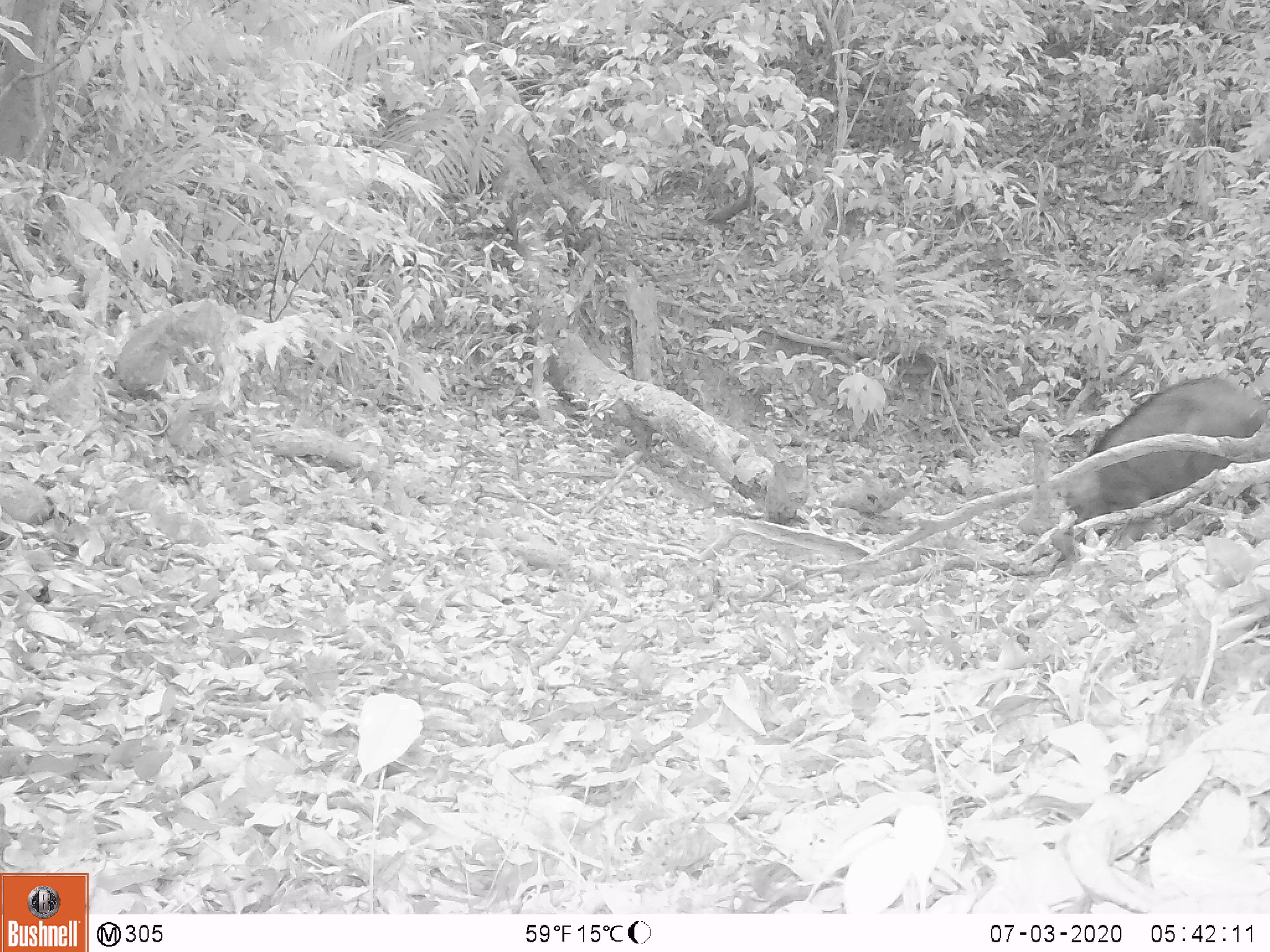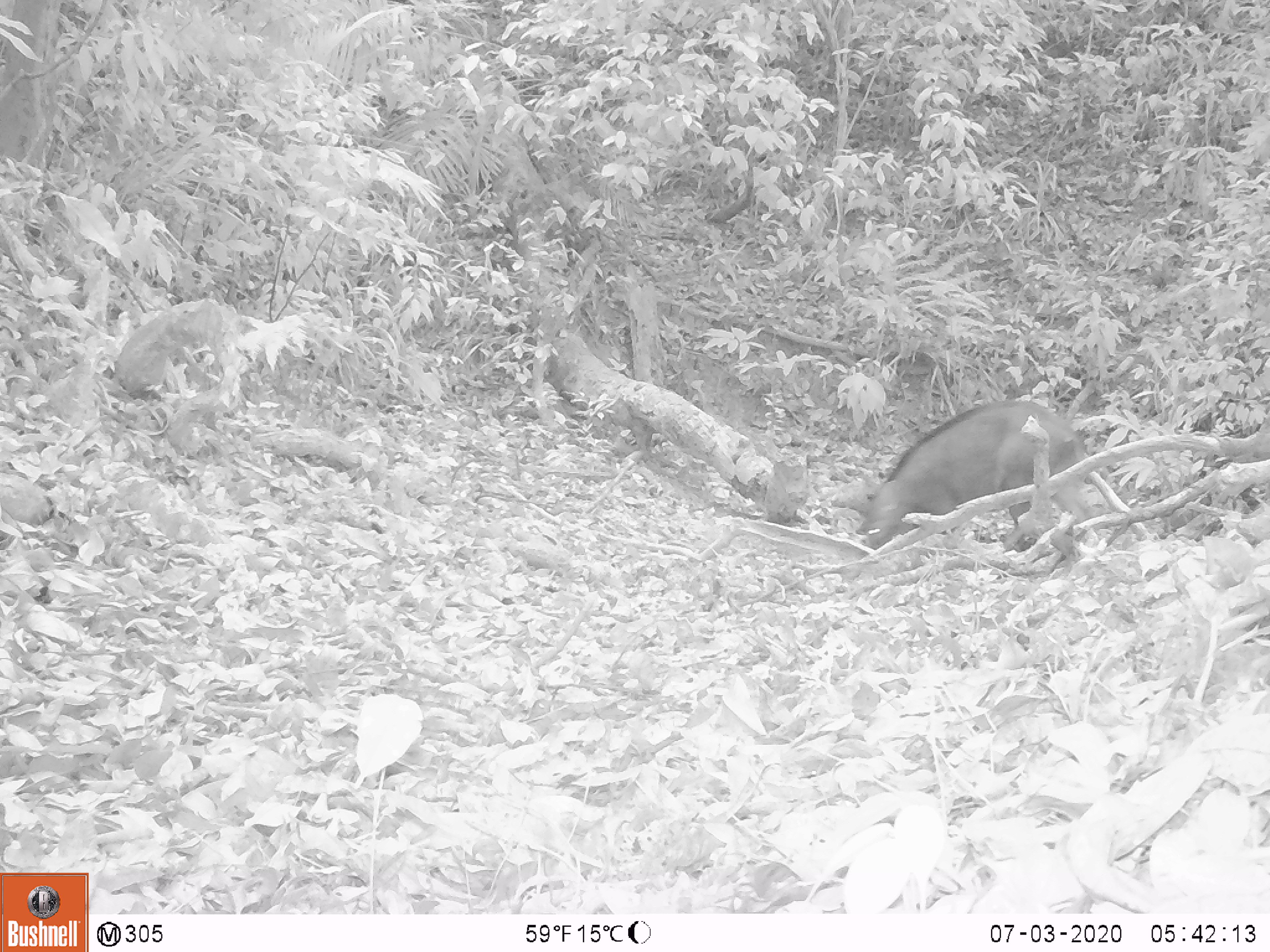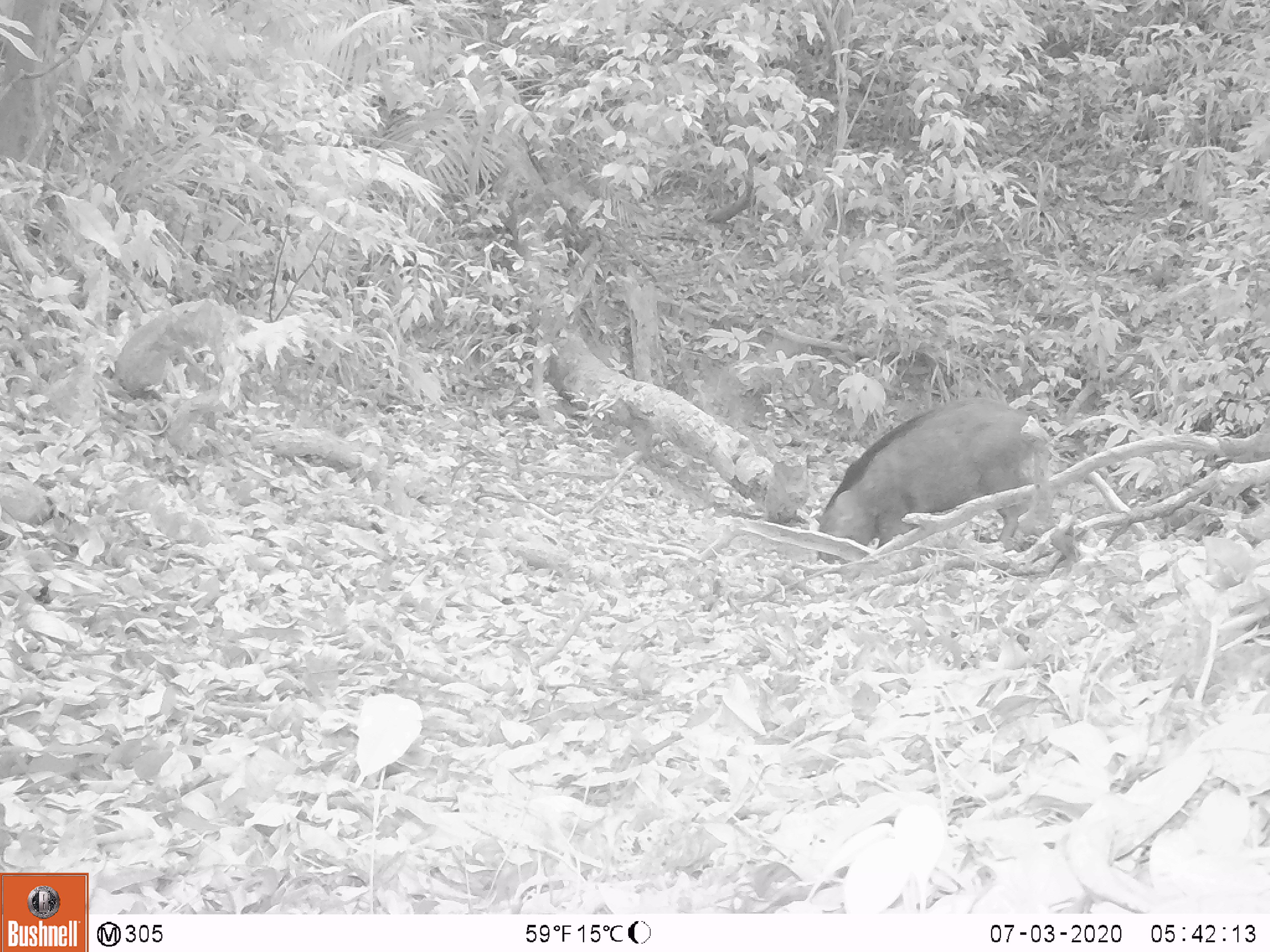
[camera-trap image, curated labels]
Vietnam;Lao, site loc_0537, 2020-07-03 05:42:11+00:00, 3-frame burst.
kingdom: Animalia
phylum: Chordata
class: Mammalia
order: Artiodactyla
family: Suidae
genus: Sus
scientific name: Sus scrofa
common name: eurasian wild pig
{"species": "eurasian wild pig (Sus scrofa)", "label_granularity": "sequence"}